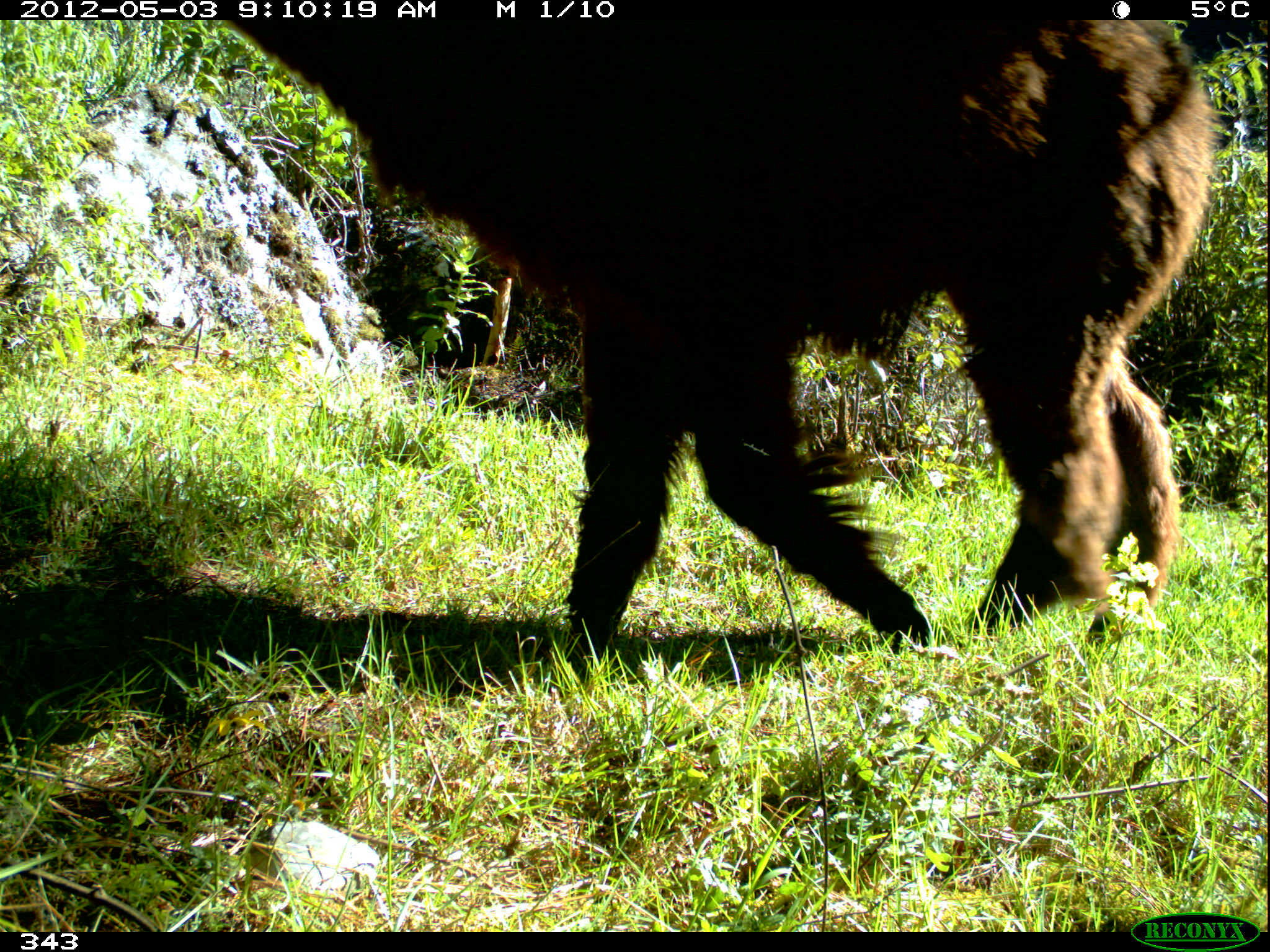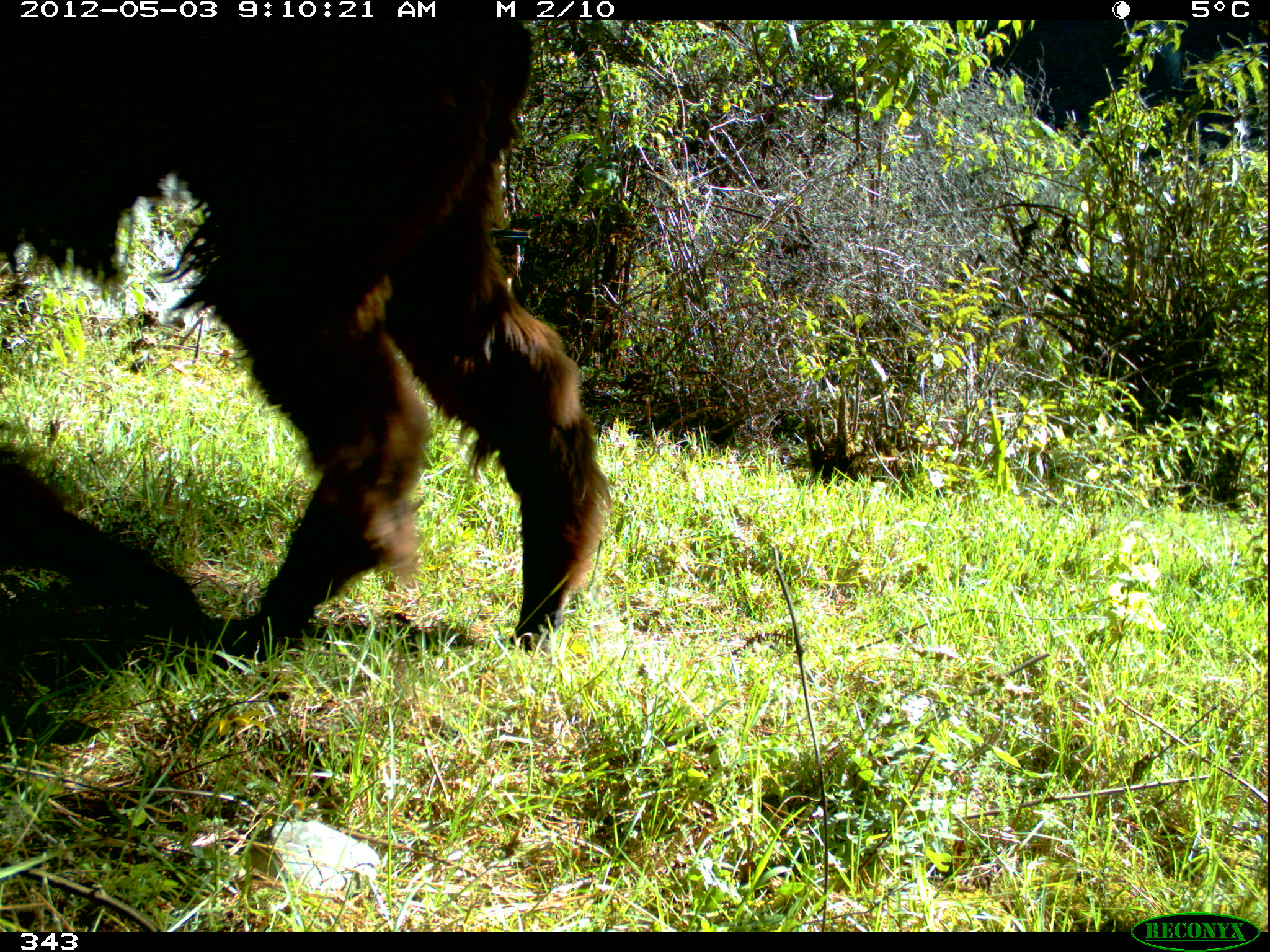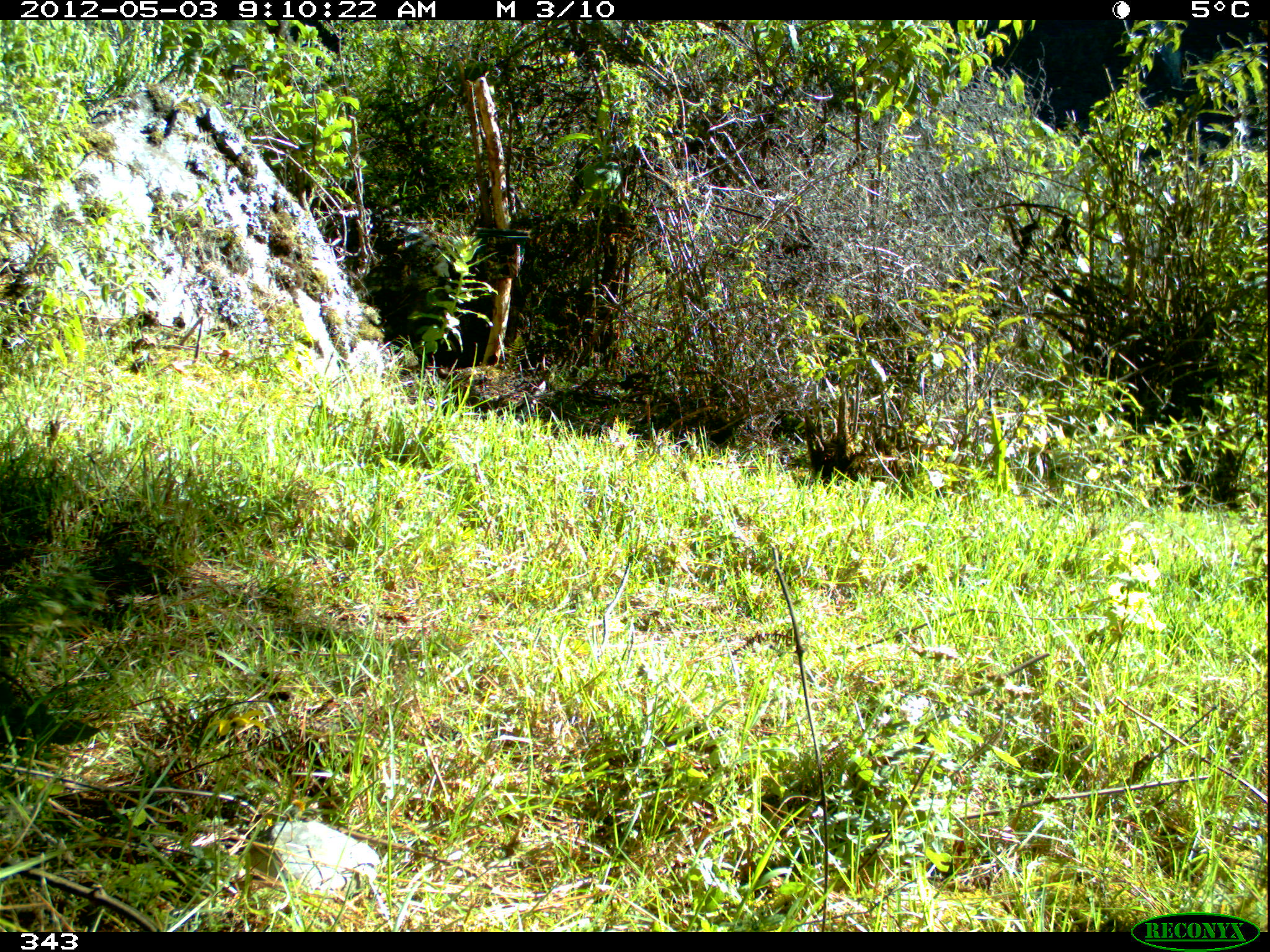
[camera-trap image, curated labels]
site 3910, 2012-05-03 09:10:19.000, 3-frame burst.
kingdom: Animalia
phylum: Chordata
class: Mammalia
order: Artiodactyla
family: Camelidae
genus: Vicugna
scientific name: Vicugna pacos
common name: alpaca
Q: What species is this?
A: Vicugna pacos (alpaca).